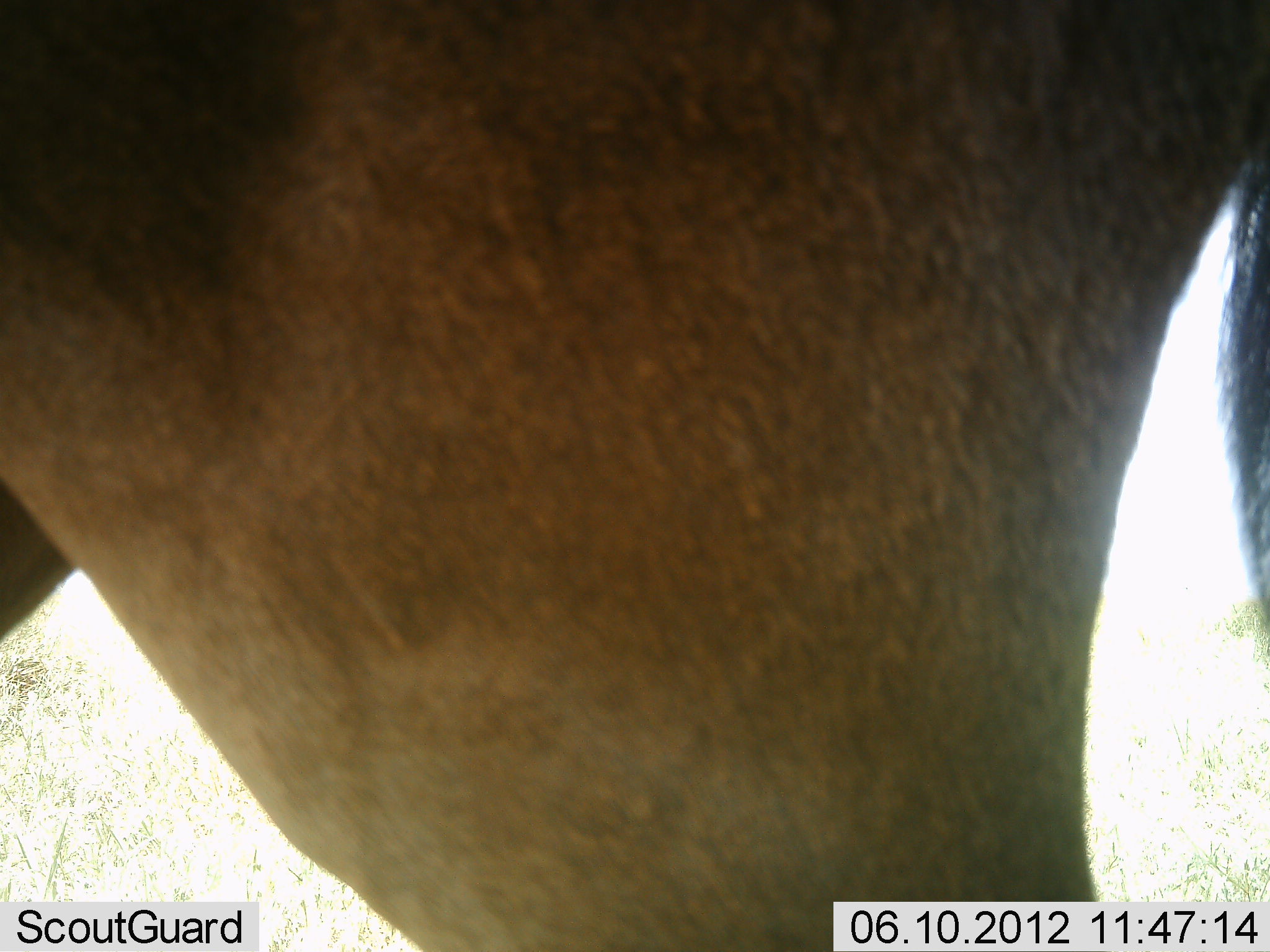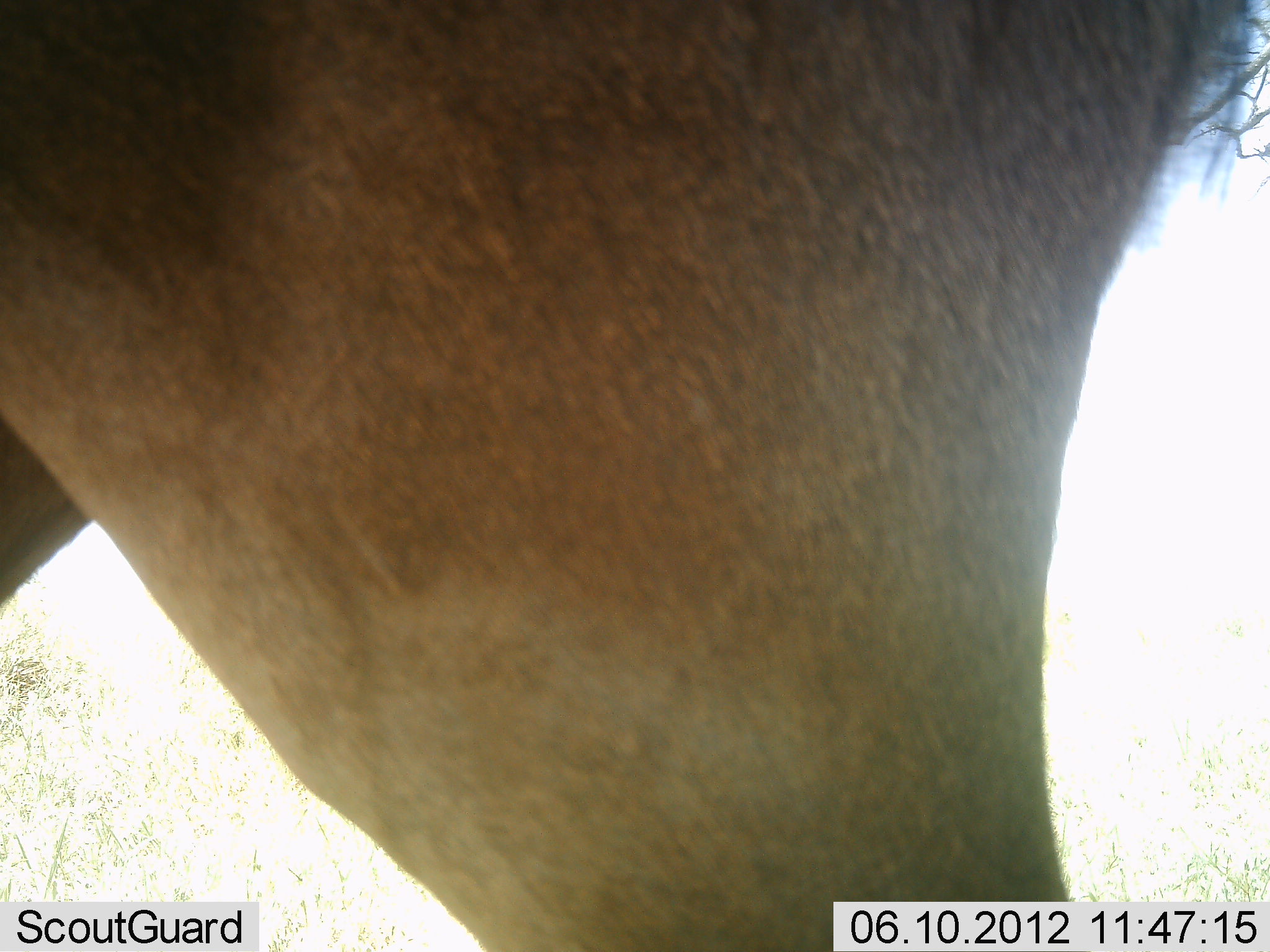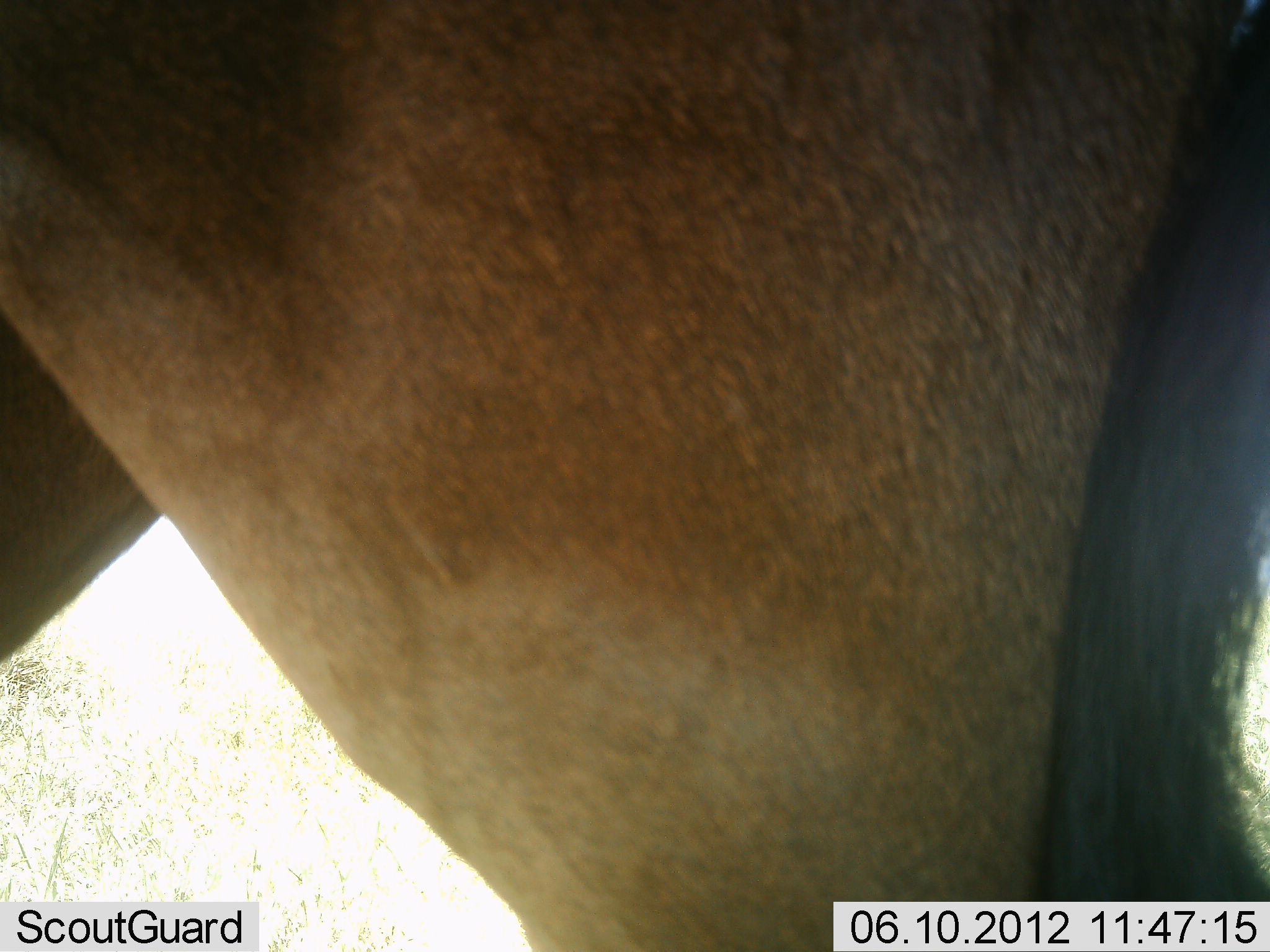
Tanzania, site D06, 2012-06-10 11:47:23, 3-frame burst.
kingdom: Animalia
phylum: Chordata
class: Mammalia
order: Artiodactyla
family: Bovidae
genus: Alcelaphus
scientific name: Alcelaphus buselaphus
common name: hartebeest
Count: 1.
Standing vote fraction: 100%.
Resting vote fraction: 0%.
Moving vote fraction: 0%.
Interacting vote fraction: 0%.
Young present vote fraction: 0%.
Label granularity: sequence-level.